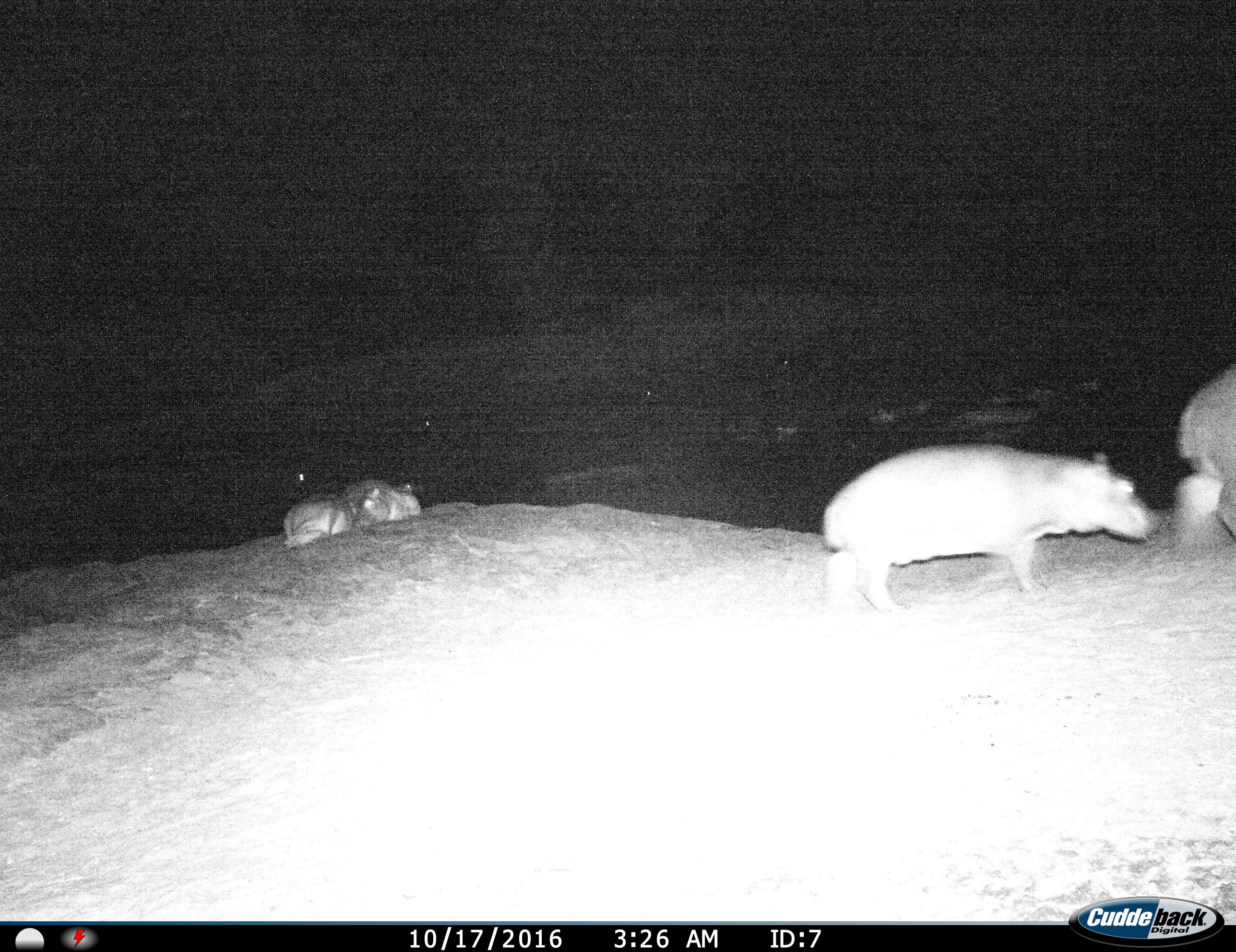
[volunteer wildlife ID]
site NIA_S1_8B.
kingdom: Animalia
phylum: Chordata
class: Mammalia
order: Artiodactyla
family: Hippopotamidae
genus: Hippopotamus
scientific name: Hippopotamus amphibius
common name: hippopotamus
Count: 4.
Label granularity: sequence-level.